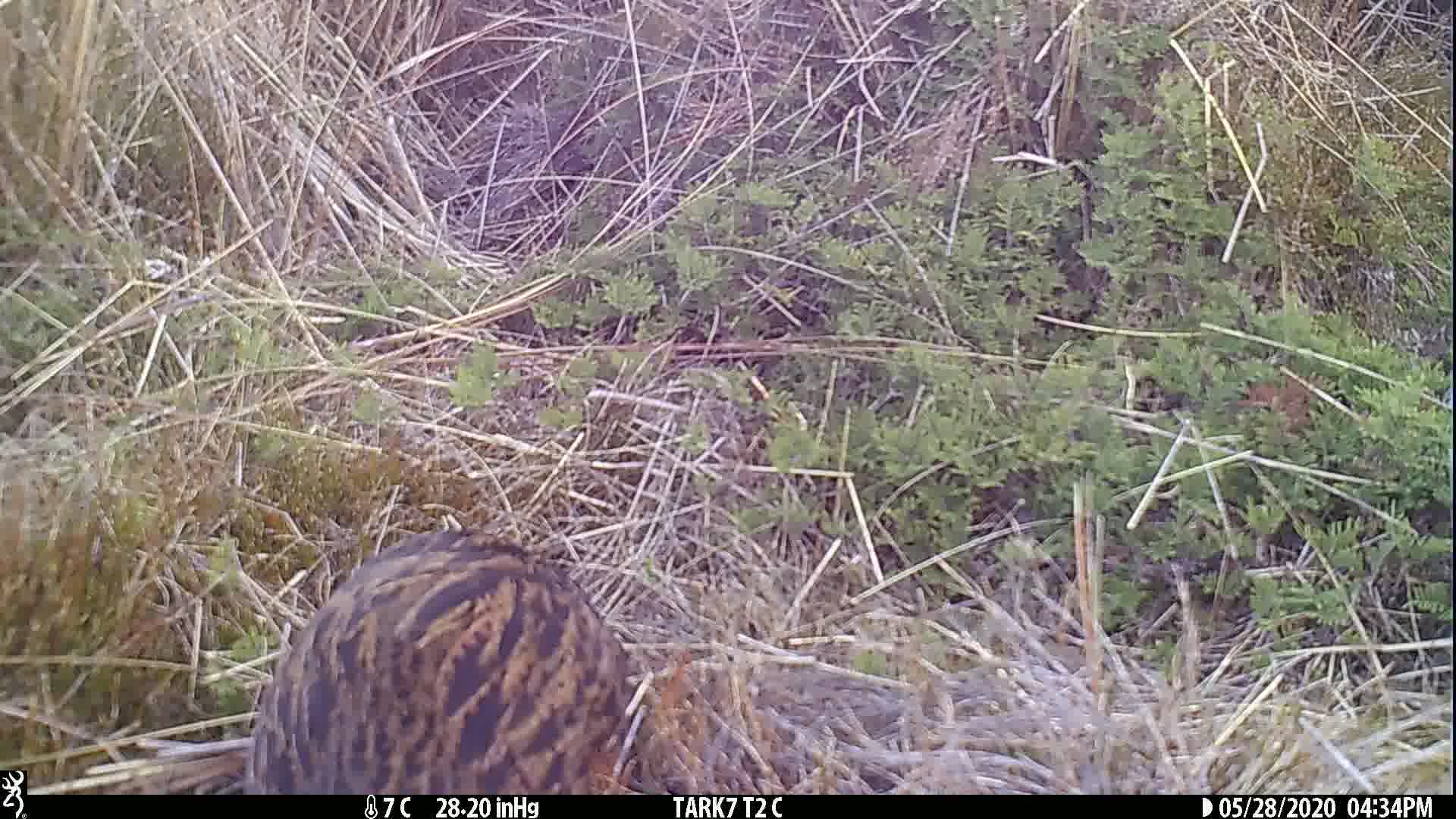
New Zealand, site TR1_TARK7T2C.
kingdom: Animalia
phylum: Chordata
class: Aves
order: Gruiformes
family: Rallidae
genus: Gallirallus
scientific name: Gallirallus australis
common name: weka